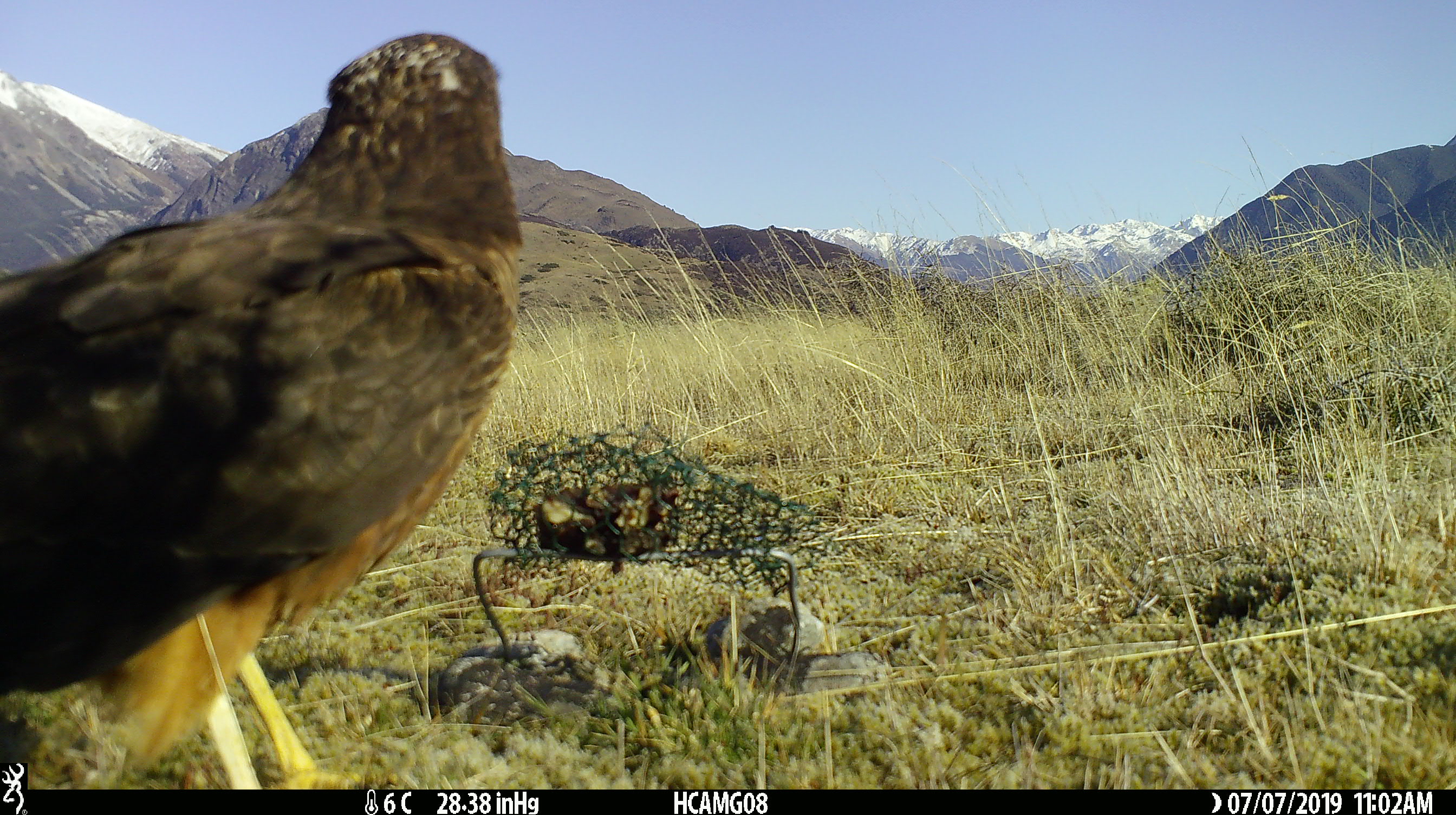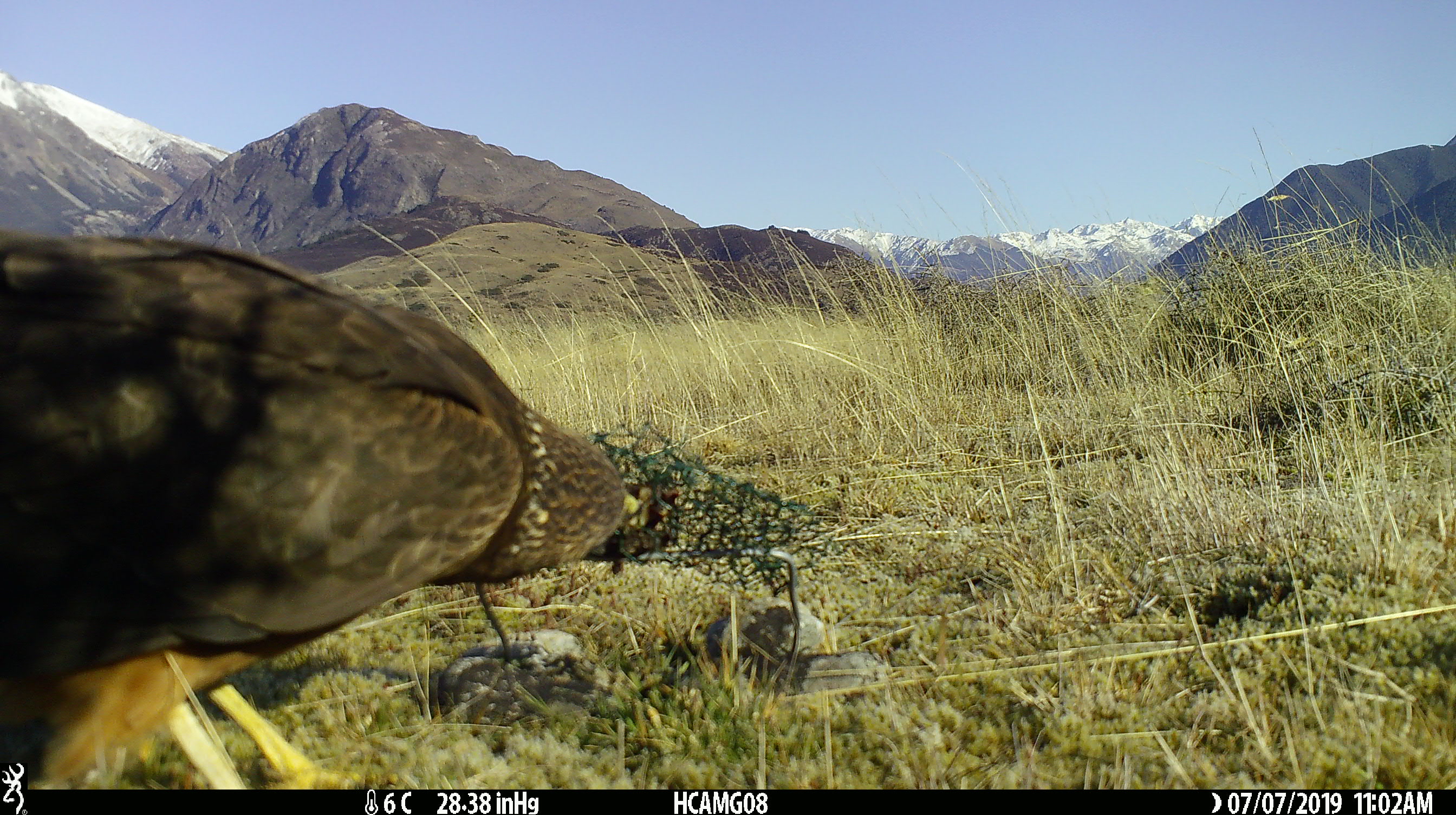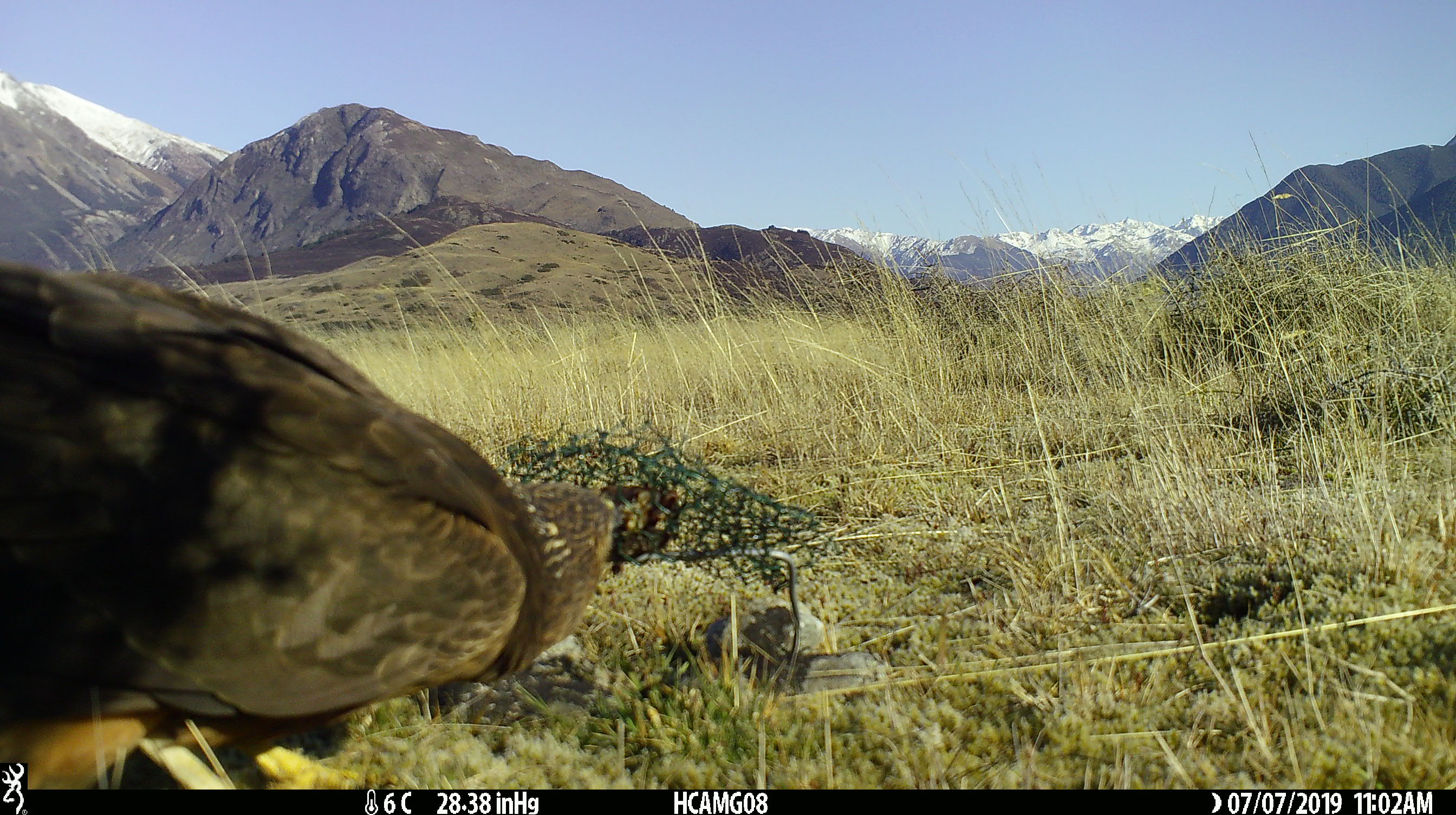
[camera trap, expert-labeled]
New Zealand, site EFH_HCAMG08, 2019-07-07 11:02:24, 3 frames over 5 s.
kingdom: Animalia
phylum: Chordata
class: Aves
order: Accipitriformes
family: Accipitridae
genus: Circus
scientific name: Circus approximans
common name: swamp harrier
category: harrier